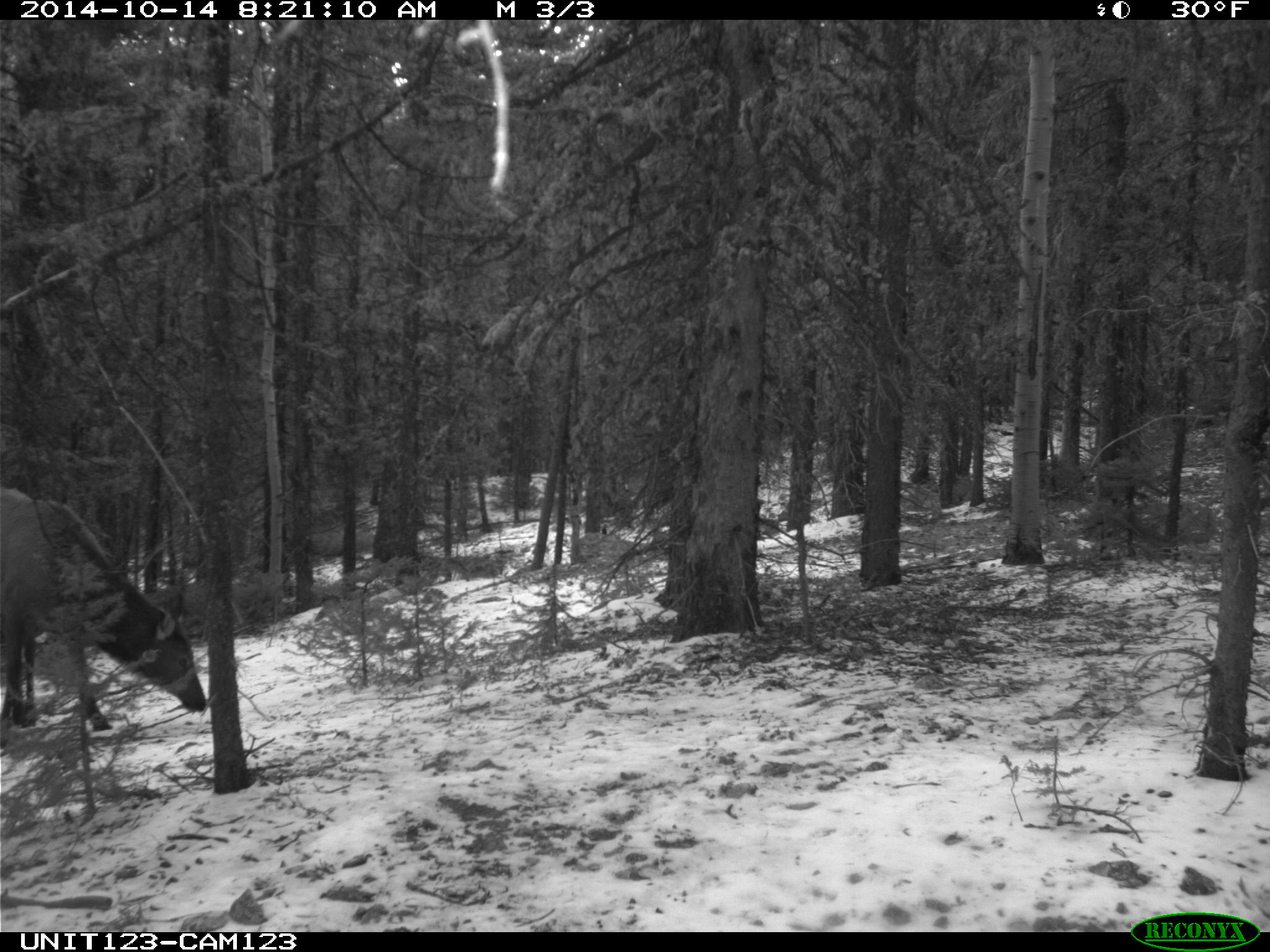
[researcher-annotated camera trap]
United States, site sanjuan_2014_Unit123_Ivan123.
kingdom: Animalia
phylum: Chordata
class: Mammalia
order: Artiodactyla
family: Cervidae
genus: Cervus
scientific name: Cervus elaphus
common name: red deer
Cervus elaphus (red deer).